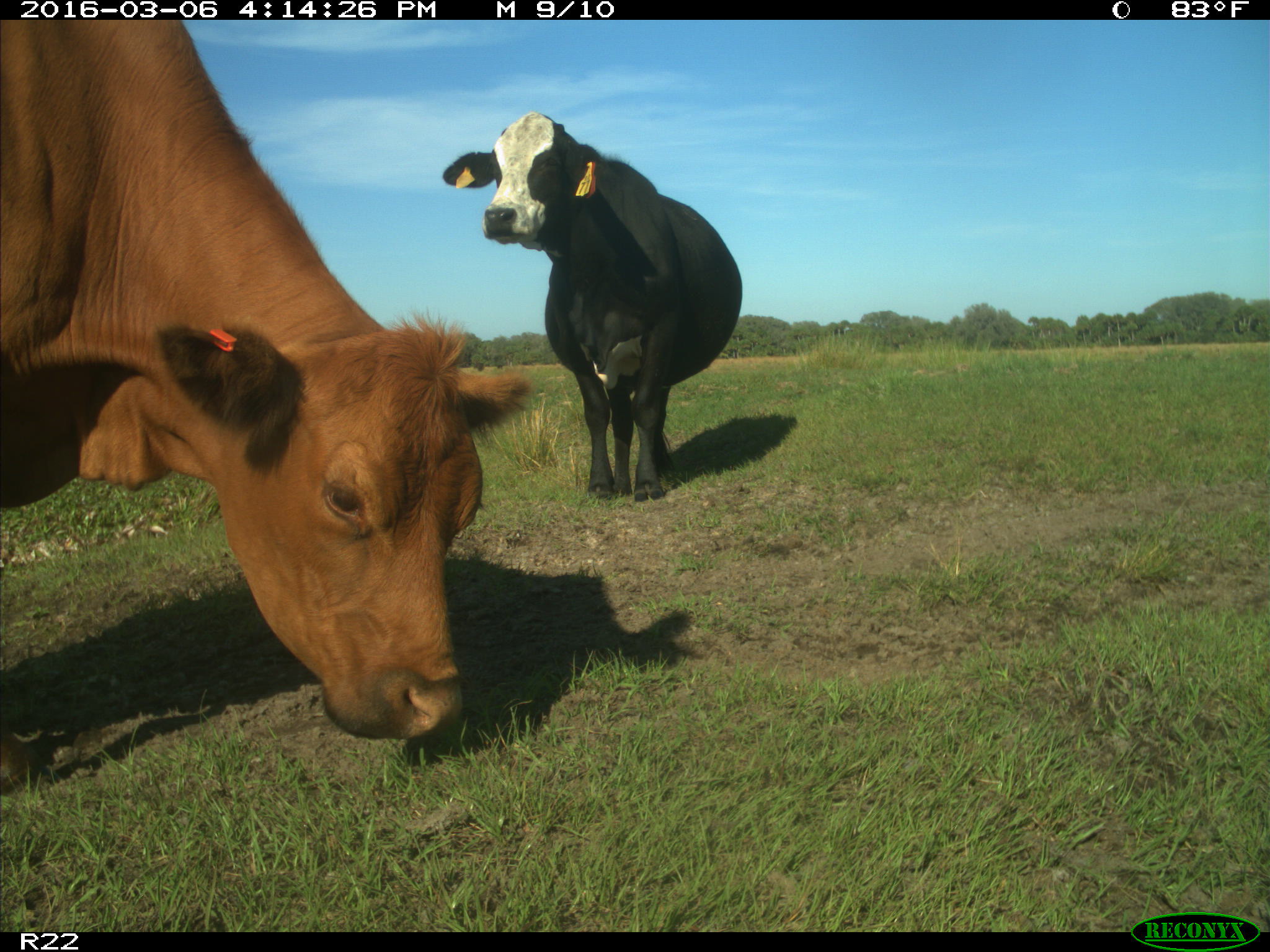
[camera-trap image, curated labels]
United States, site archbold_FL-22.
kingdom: Animalia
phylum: Chordata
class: Mammalia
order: Artiodactyla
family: Bovidae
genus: Bos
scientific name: Bos taurus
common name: domestic cow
Bos taurus (domestic cow).